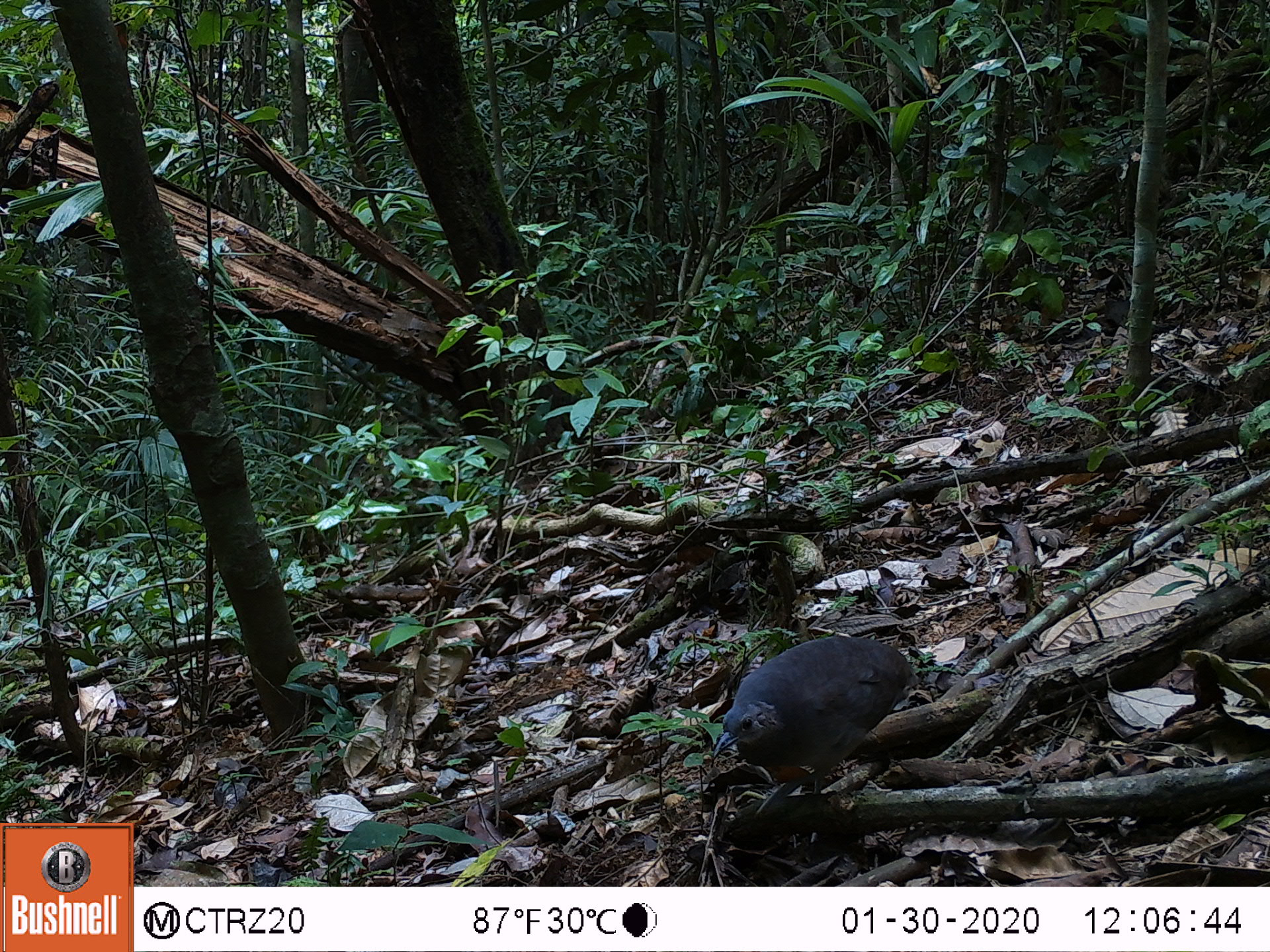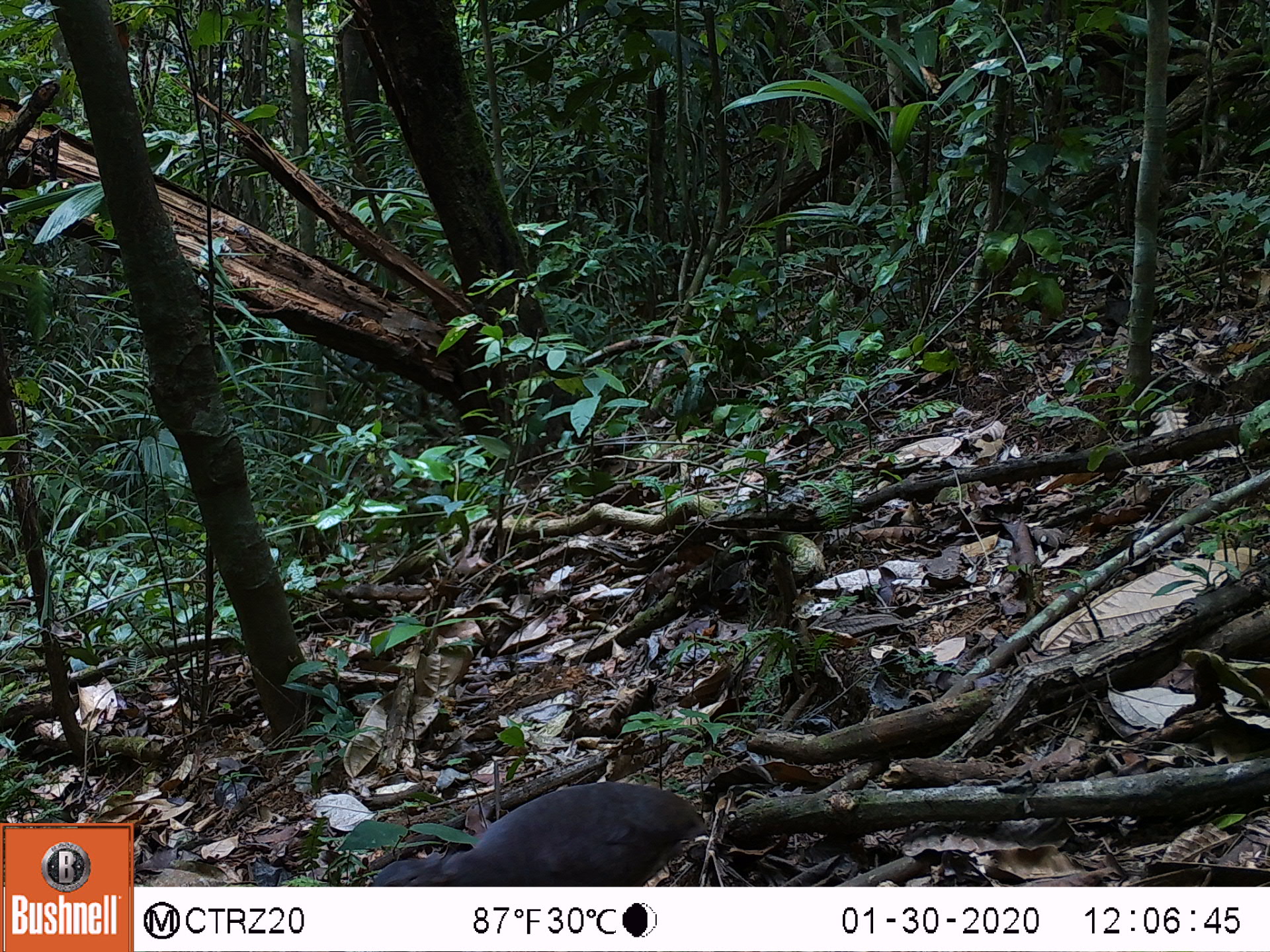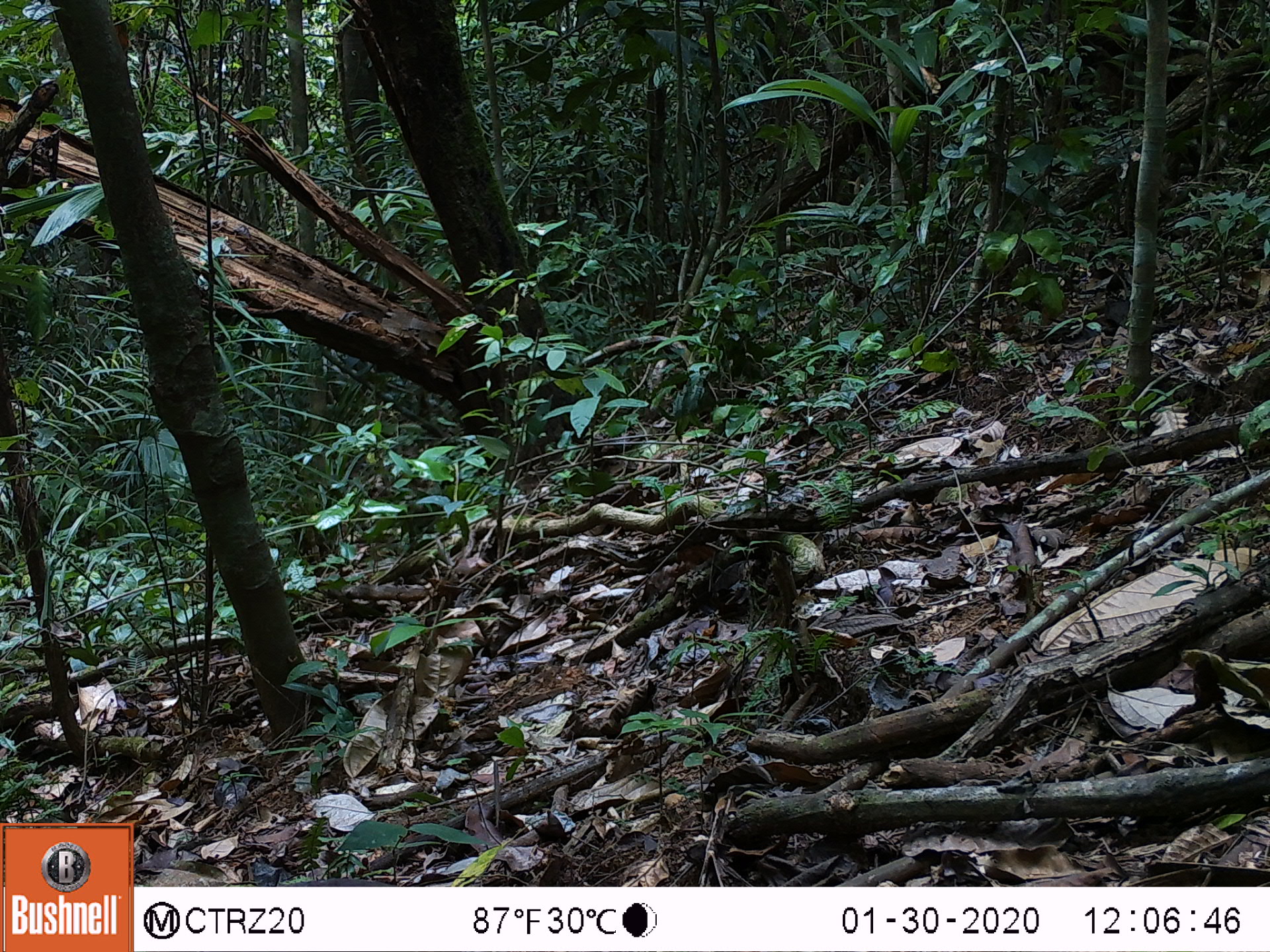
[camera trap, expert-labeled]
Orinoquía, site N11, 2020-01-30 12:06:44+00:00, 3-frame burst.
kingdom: Animalia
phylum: Chordata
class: Aves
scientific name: Aves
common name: bird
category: unknown bird